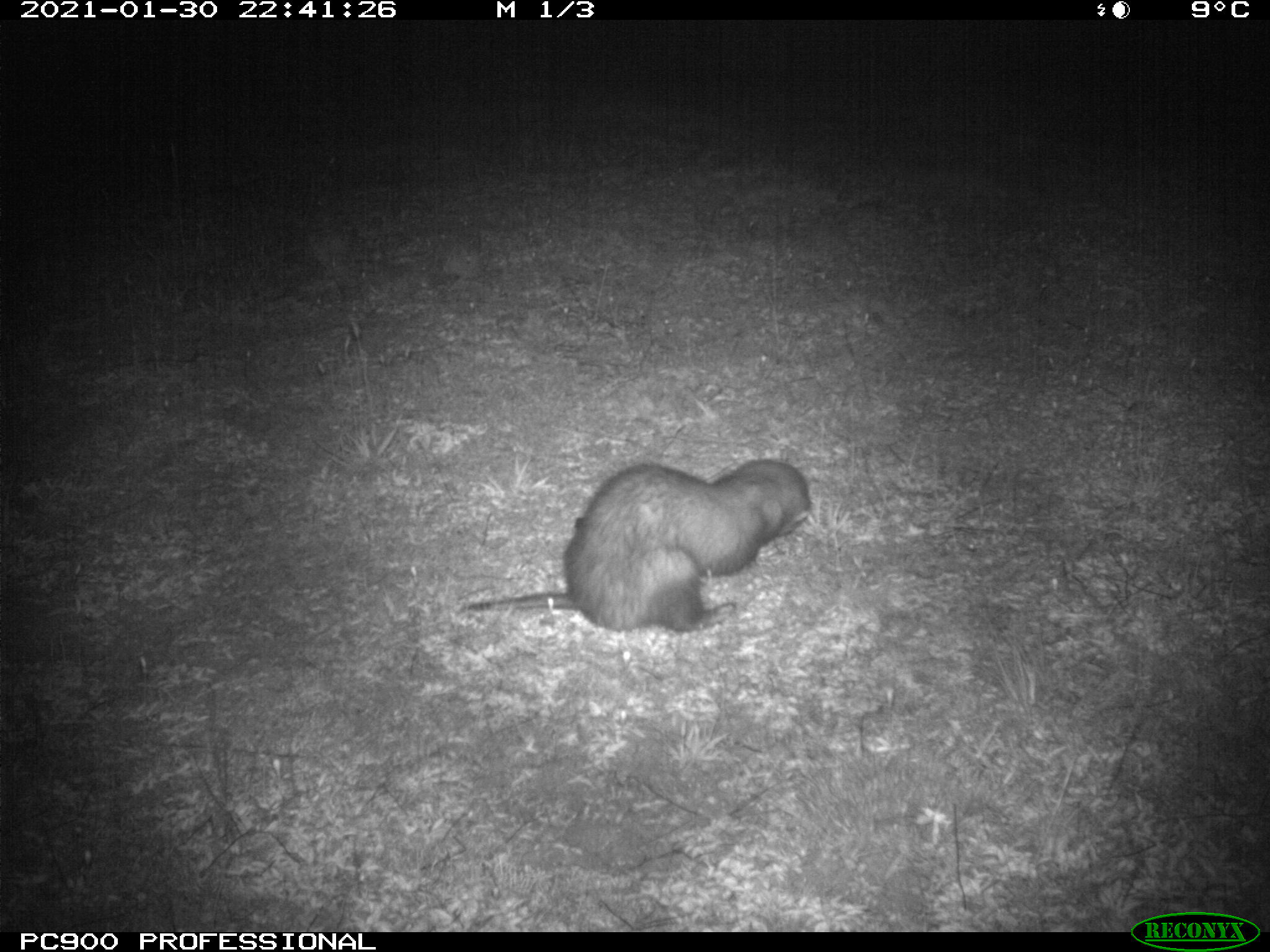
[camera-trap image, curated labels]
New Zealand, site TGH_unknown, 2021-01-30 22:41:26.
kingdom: Animalia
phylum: Chordata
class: Mammalia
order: Carnivora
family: Mustelidae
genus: Mustela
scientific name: Mustela furo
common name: ferret